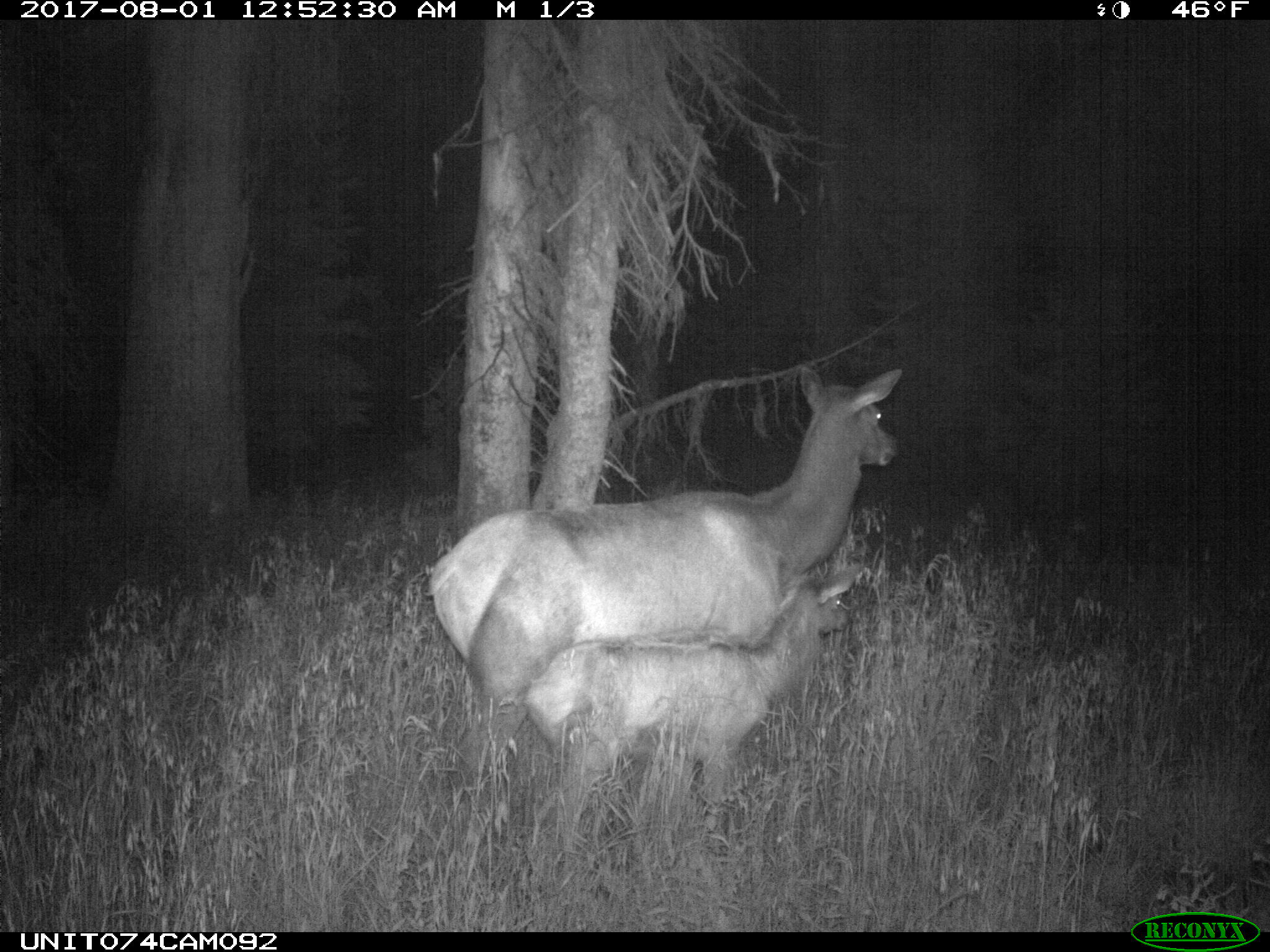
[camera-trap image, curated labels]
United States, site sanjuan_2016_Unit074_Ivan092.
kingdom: Animalia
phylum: Chordata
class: Mammalia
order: Artiodactyla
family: Cervidae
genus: Cervus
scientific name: Cervus elaphus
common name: red deer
Cervus elaphus (red deer).